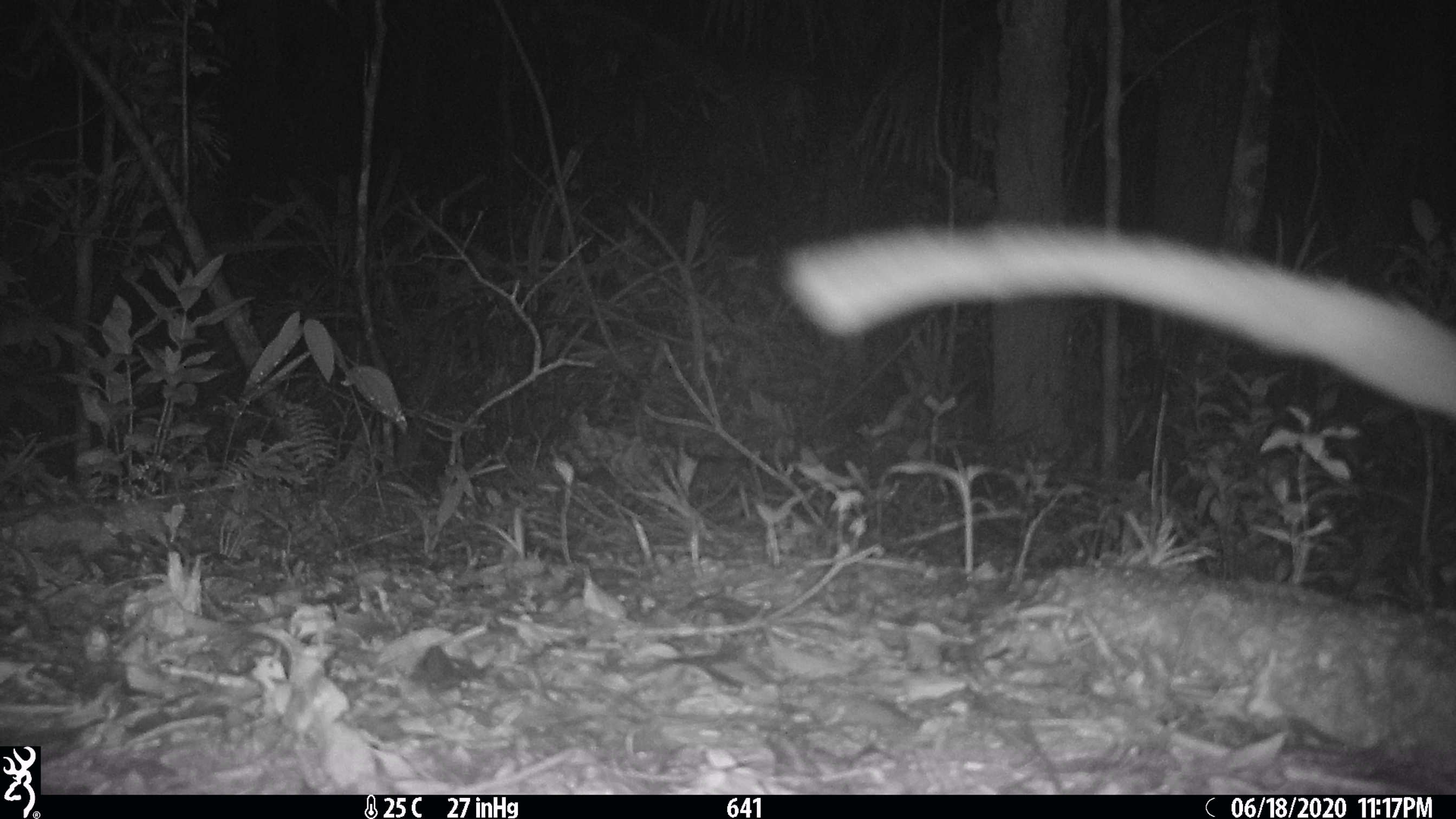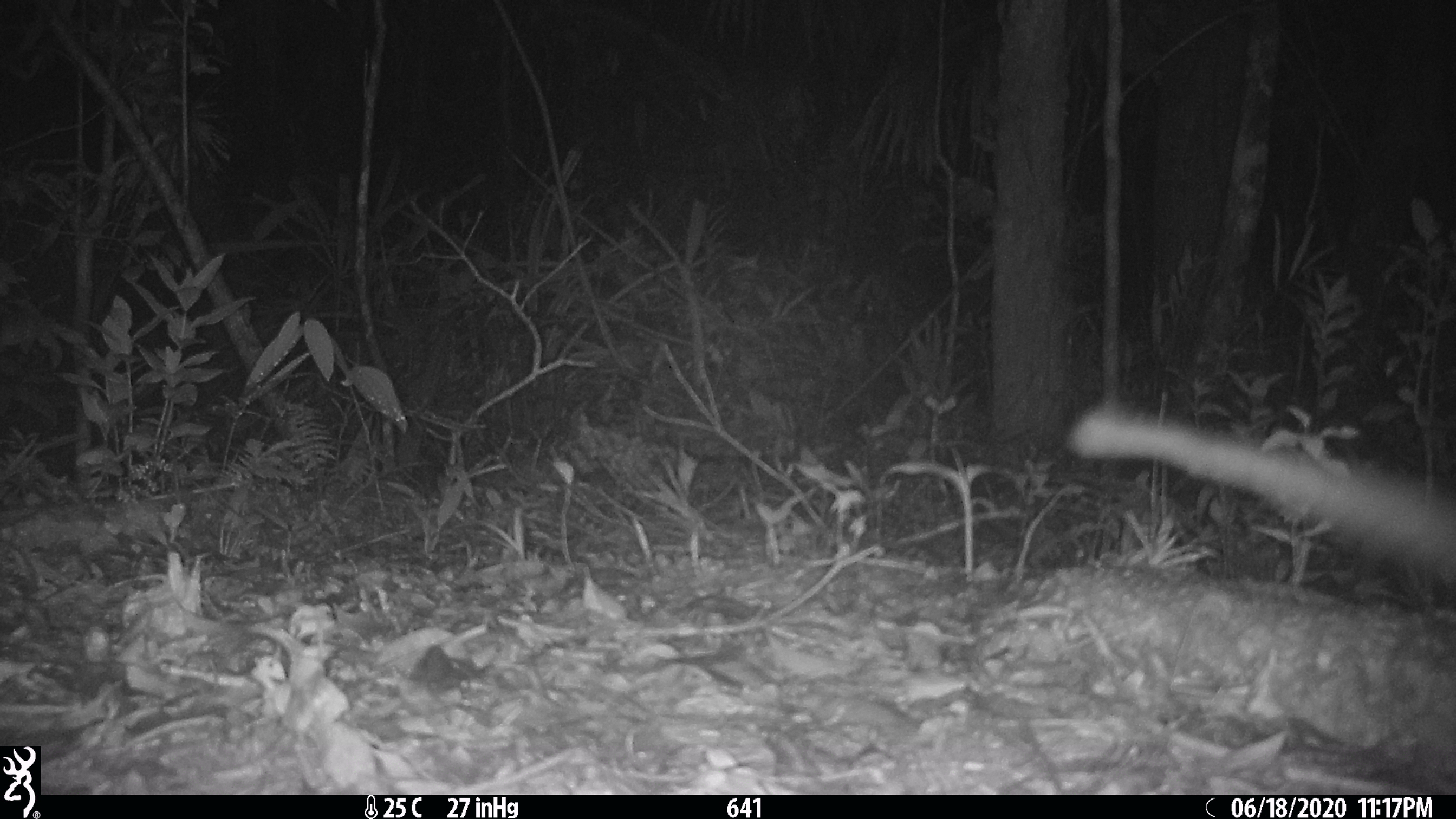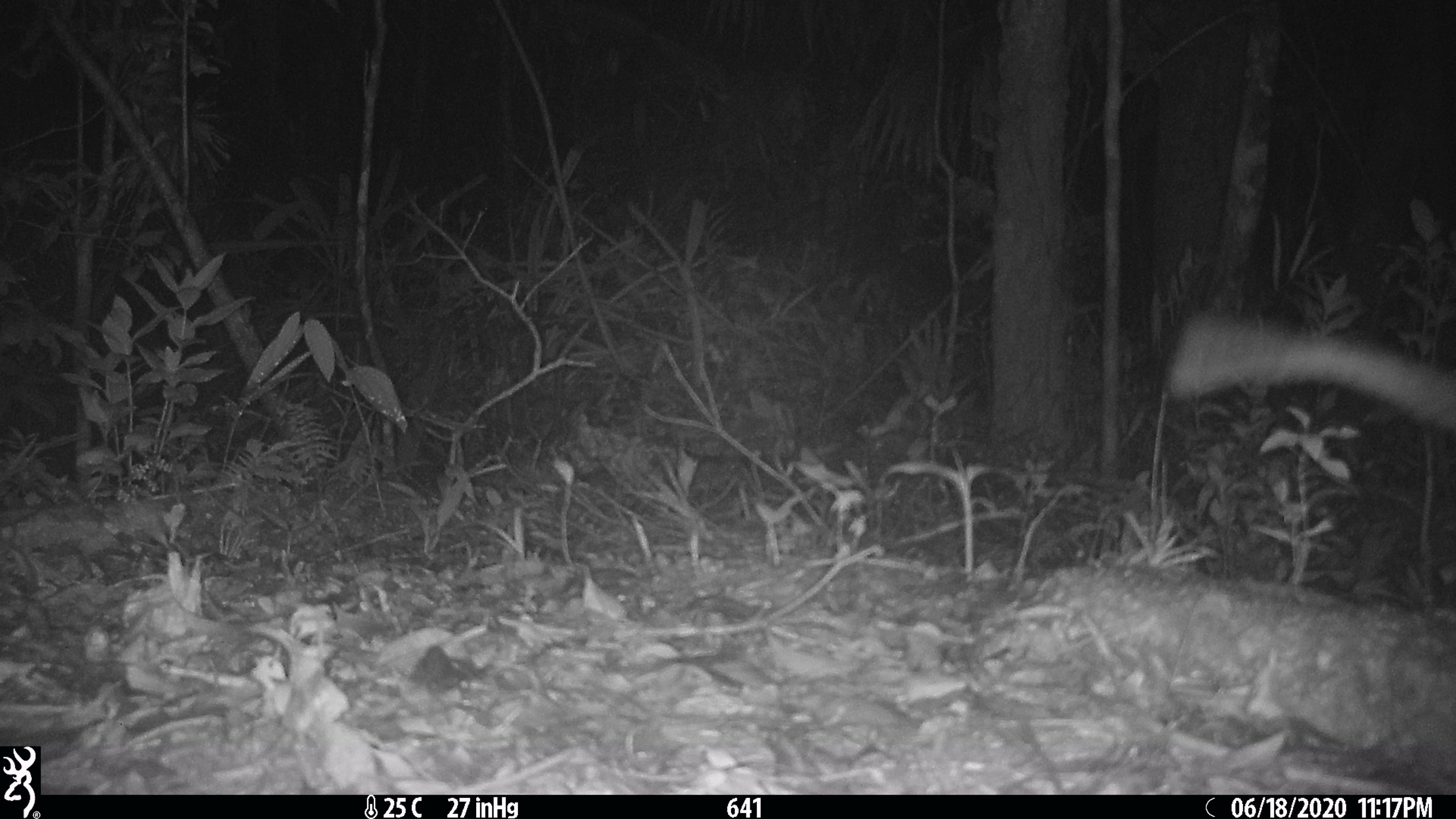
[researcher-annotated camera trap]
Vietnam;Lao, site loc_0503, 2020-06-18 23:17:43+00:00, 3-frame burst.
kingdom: Animalia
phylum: Chordata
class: Mammalia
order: Rodentia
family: Muridae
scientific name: Muridae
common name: old-world mice and rats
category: unidentified murid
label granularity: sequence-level